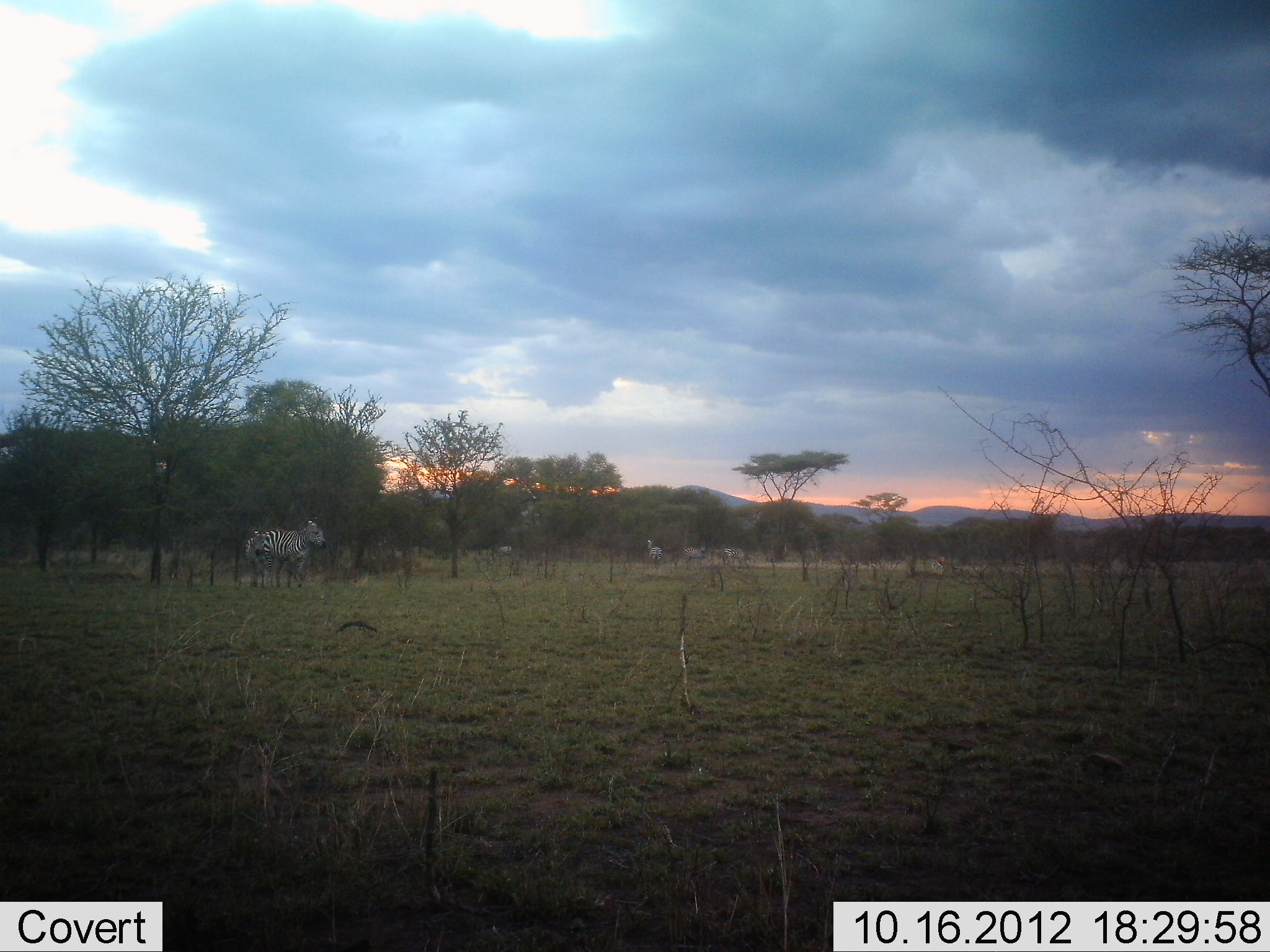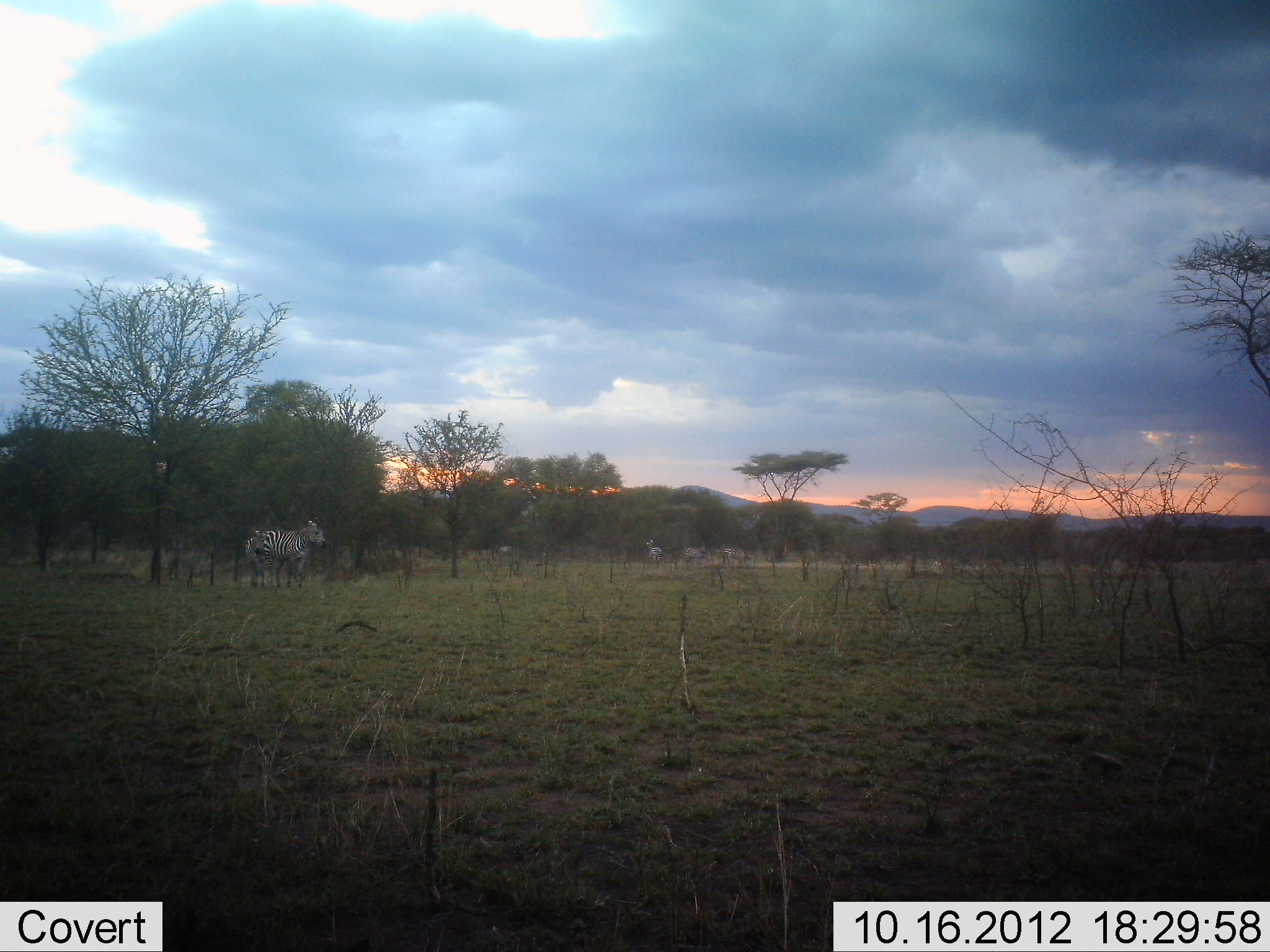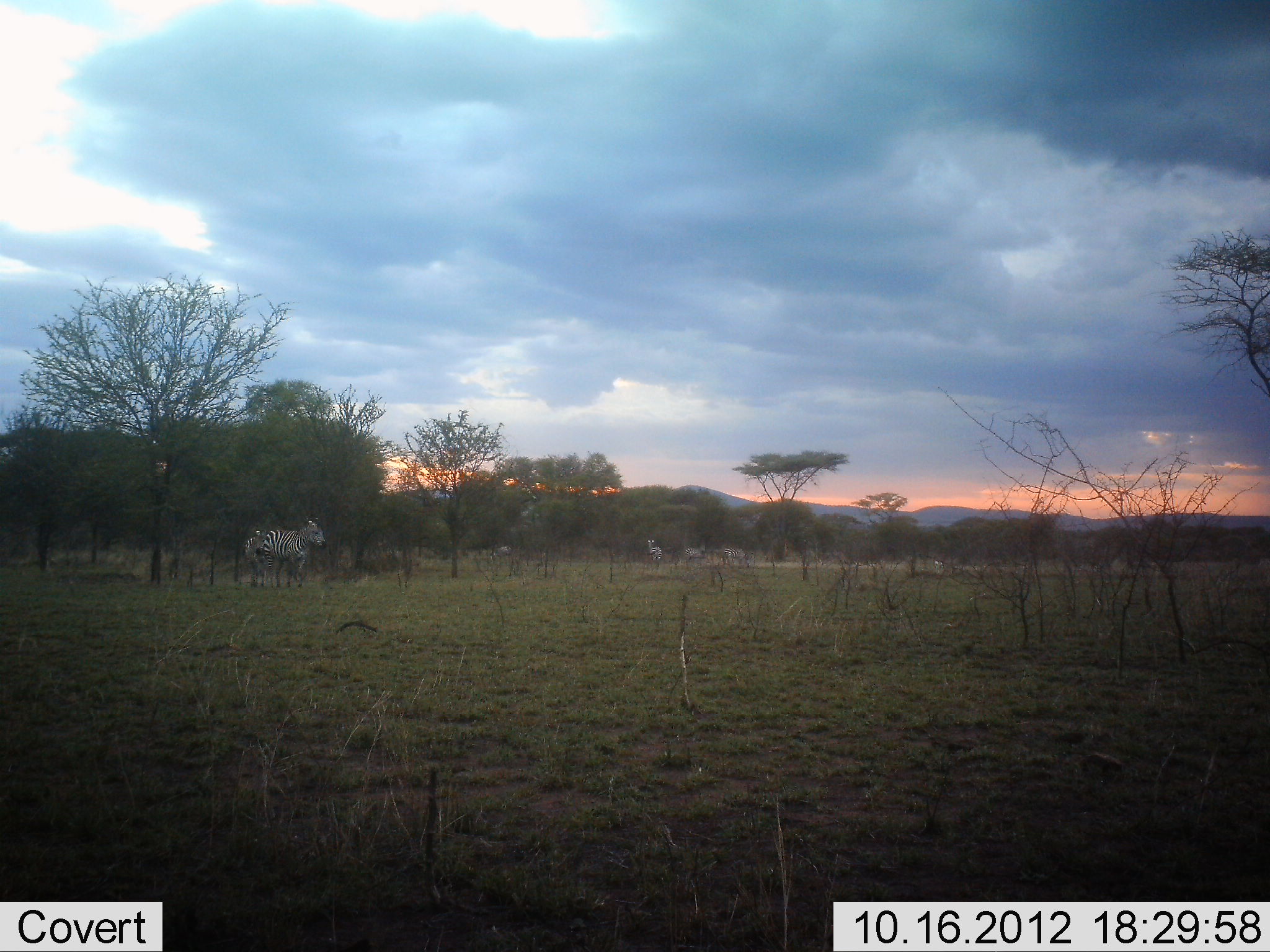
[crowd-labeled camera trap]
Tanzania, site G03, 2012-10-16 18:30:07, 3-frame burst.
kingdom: Animalia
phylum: Chordata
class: Mammalia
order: Perissodactyla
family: Equidae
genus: Equus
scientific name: Equus quagga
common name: plains zebra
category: zebra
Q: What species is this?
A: Zebra (plains zebra) (Equus quagga).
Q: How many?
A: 1.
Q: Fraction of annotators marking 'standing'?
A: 100%.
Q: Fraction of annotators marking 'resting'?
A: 0%.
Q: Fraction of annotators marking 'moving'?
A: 0%.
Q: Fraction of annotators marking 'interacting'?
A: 0%.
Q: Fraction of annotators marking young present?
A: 9%.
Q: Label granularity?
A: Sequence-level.